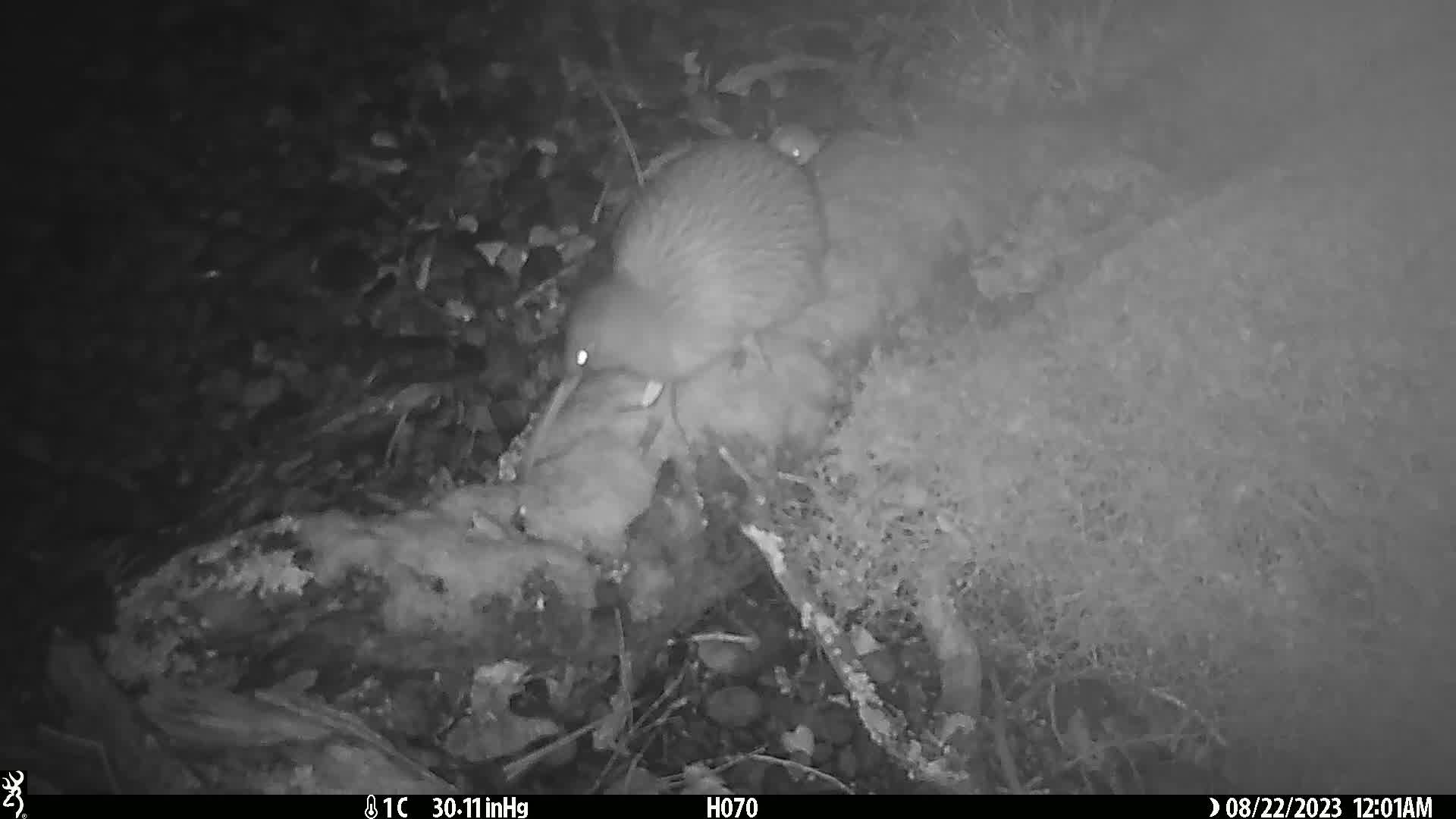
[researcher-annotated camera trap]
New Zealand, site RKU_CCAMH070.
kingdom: Animalia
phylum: Chordata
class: Aves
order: Apterygiformes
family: Apterygidae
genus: Apteryx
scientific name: Apteryx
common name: kiwi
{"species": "kiwi (Apteryx)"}